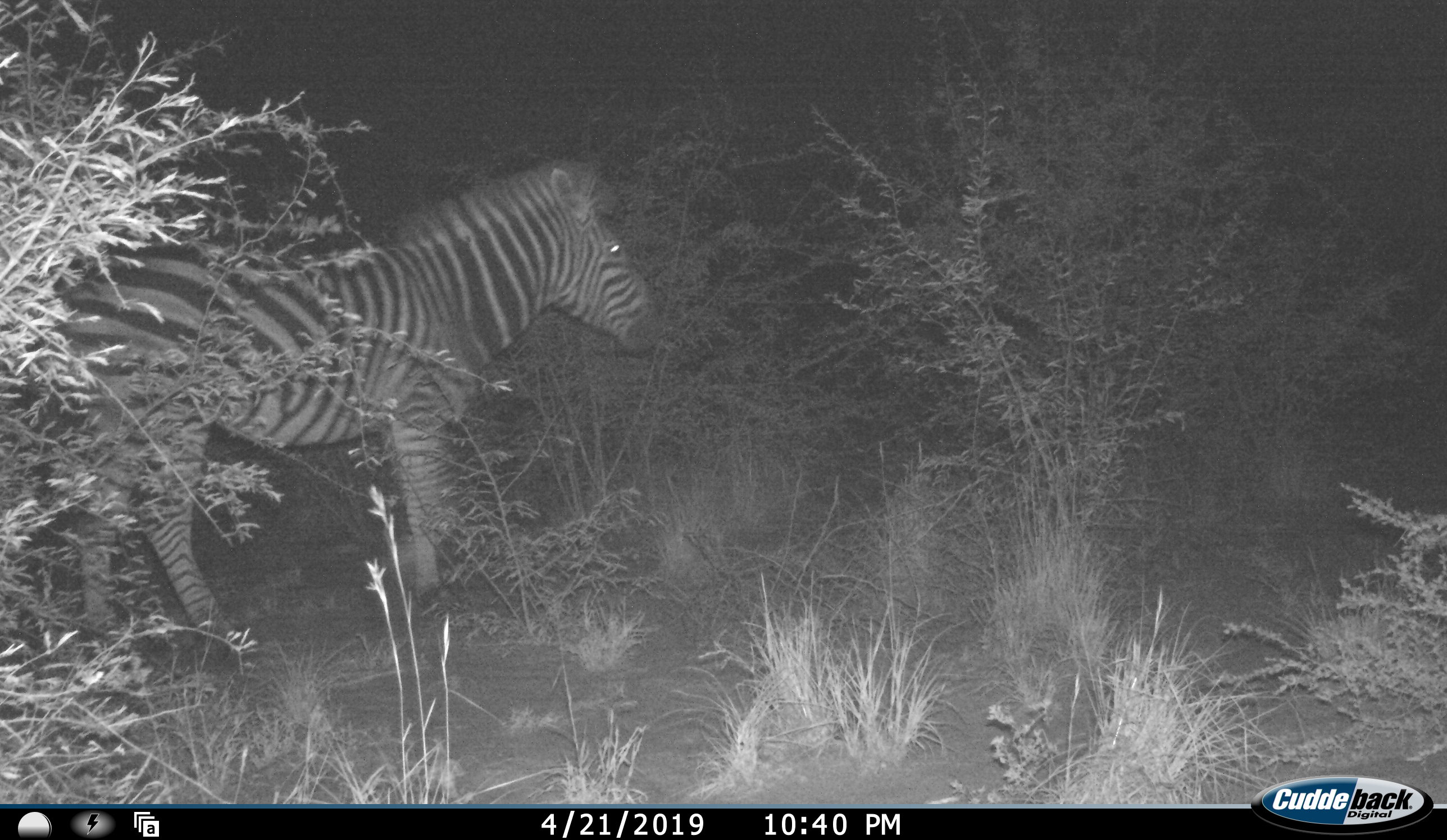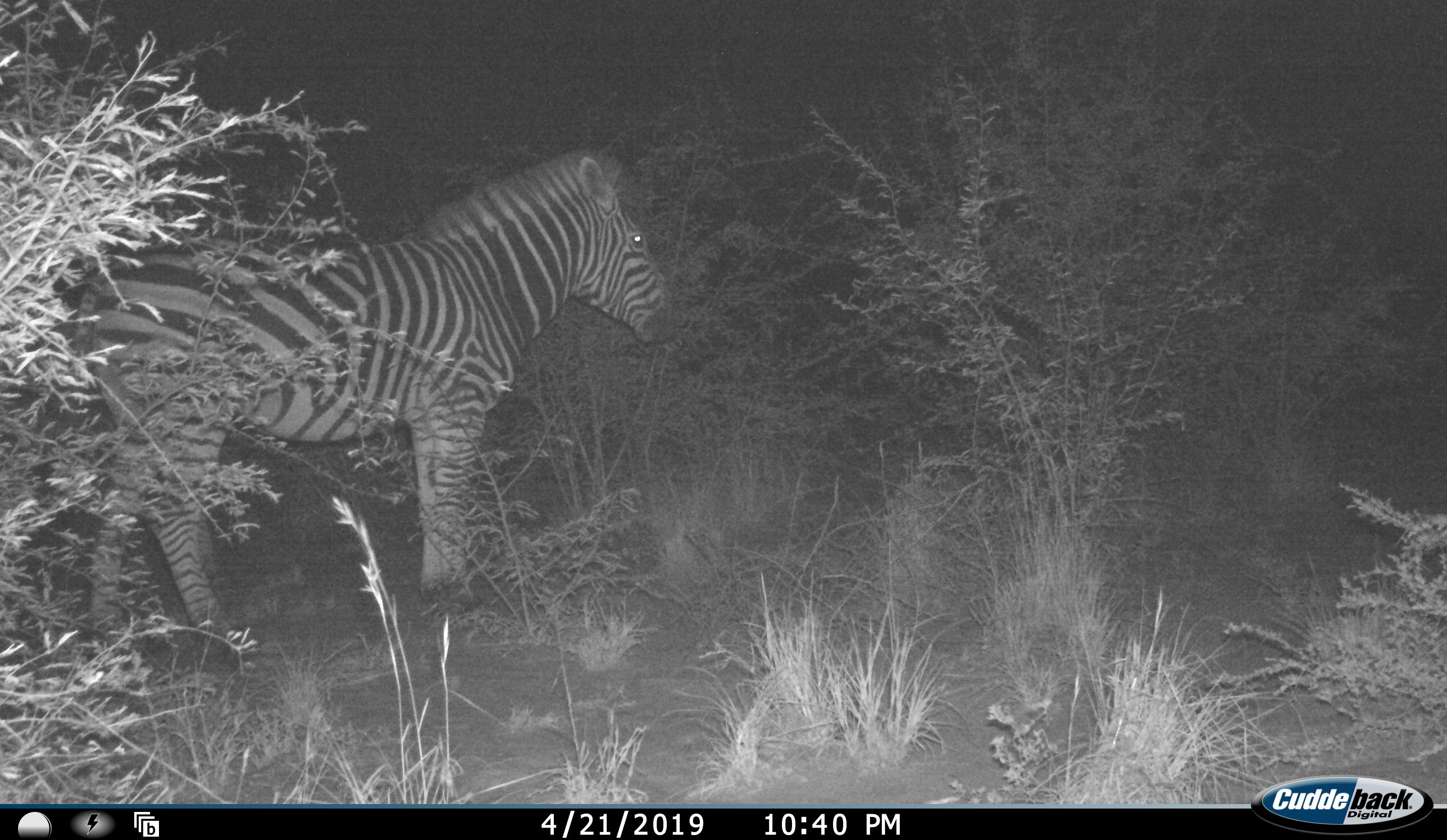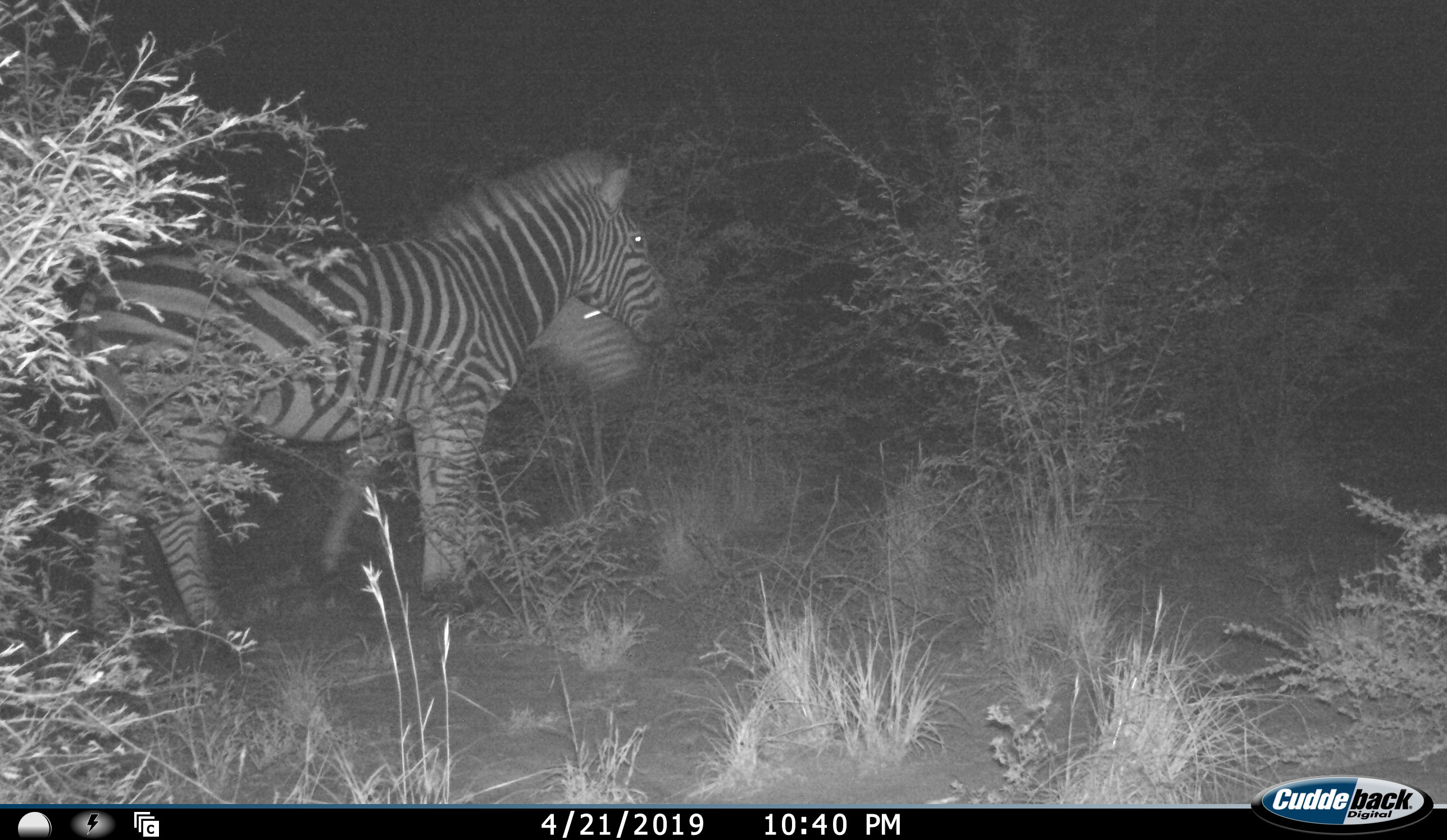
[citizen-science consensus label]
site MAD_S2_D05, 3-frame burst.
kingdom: Animalia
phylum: Chordata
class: Mammalia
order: Perissodactyla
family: Equidae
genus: Equus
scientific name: Equus quagga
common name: plains zebra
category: zebraplains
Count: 2.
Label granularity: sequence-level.